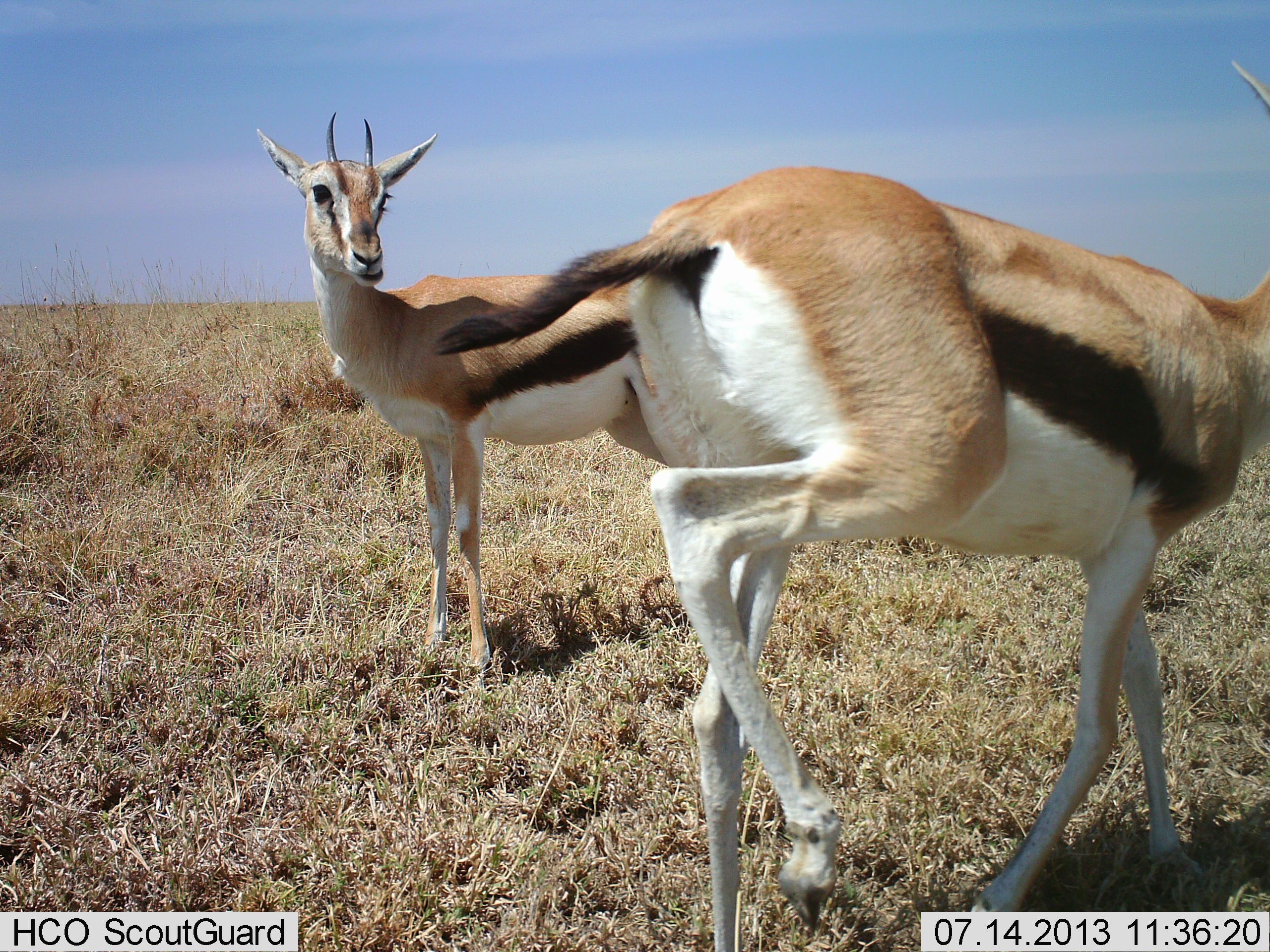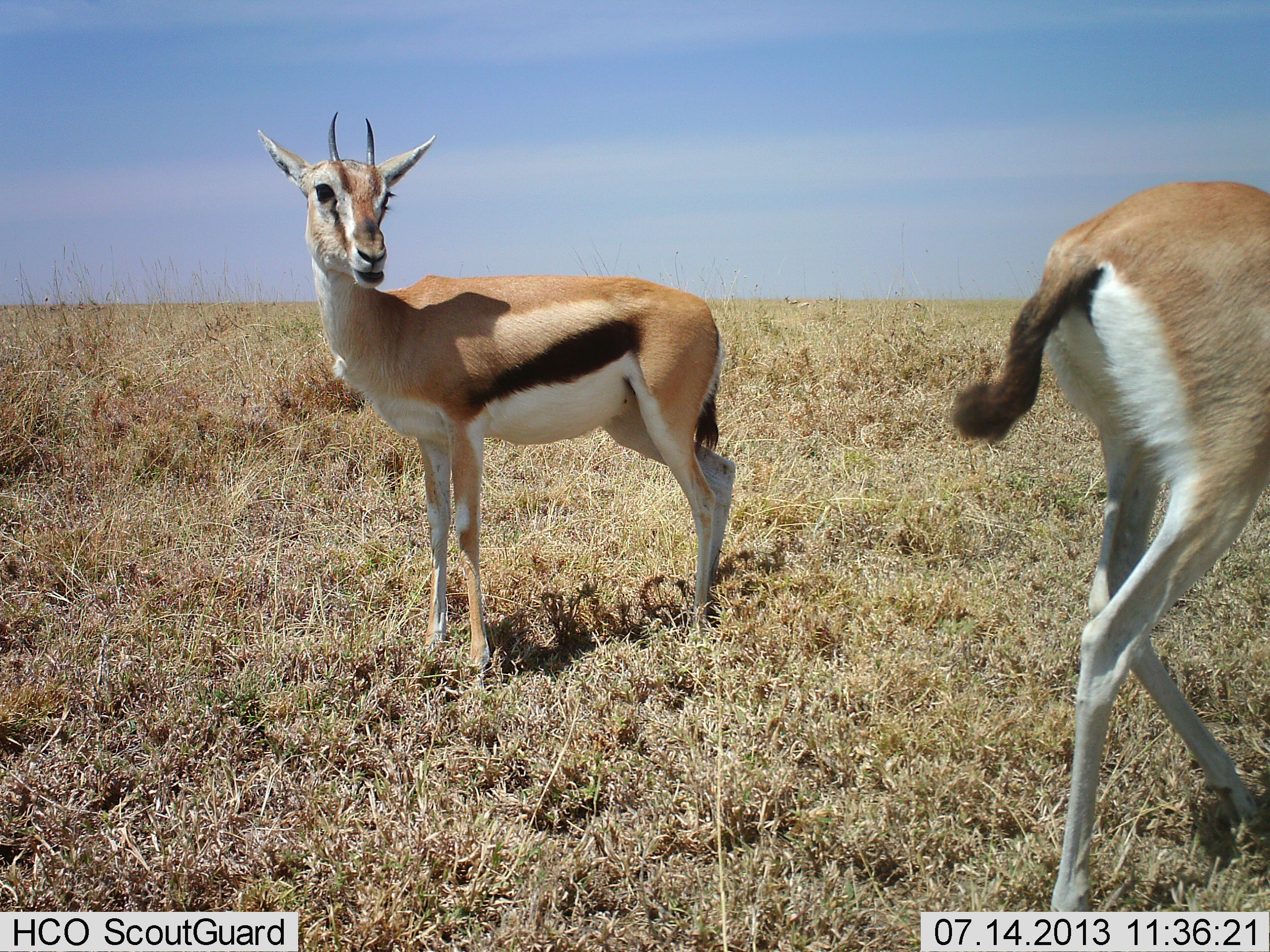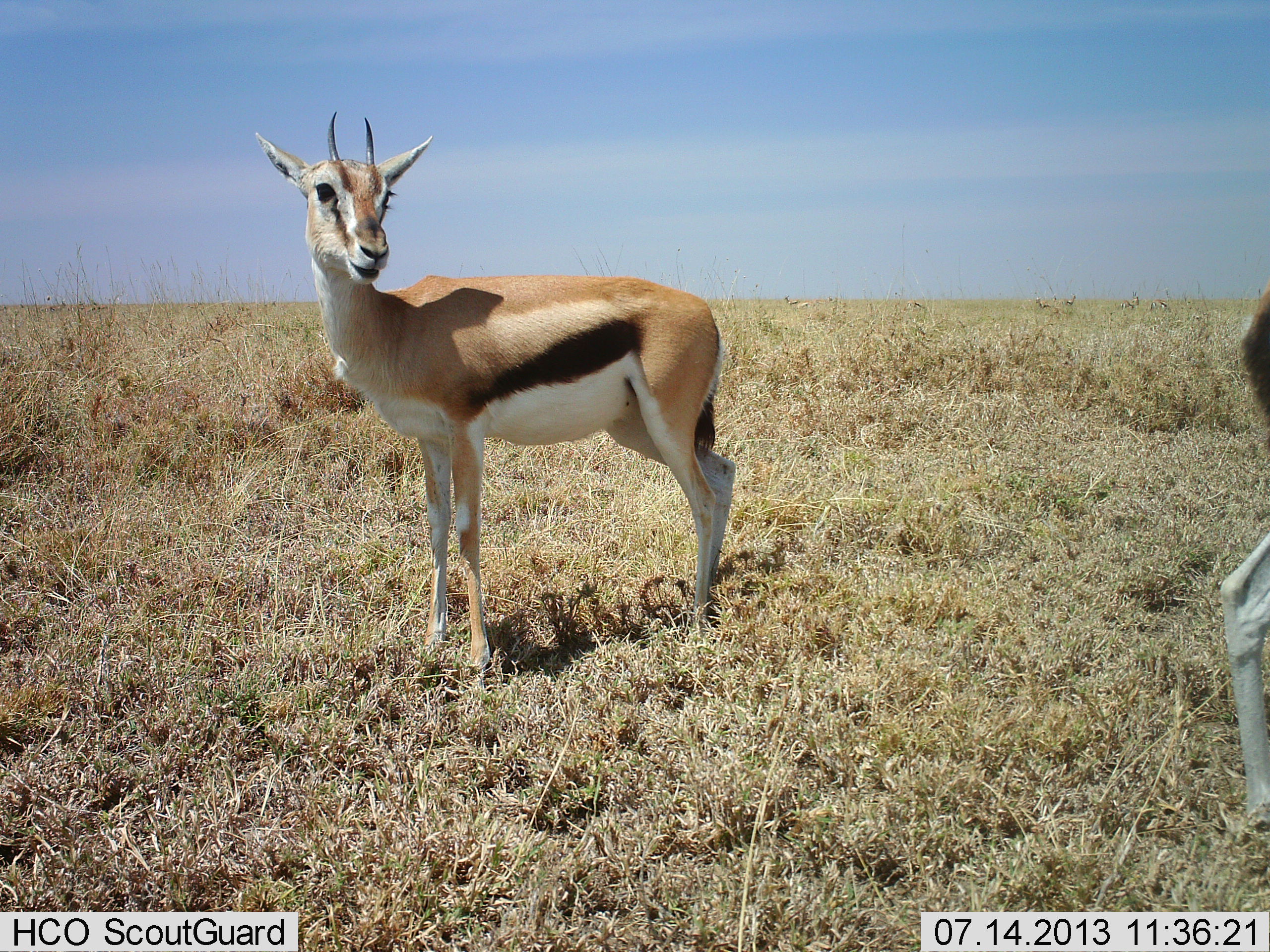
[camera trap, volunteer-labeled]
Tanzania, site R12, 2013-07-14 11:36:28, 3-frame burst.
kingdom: Animalia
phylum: Chordata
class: Mammalia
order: Artiodactyla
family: Bovidae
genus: Eudorcas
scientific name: Eudorcas thomsonii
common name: thomson's gazelle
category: gazellethomsons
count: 2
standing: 86%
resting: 0%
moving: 79%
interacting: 0%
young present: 0%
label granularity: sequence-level